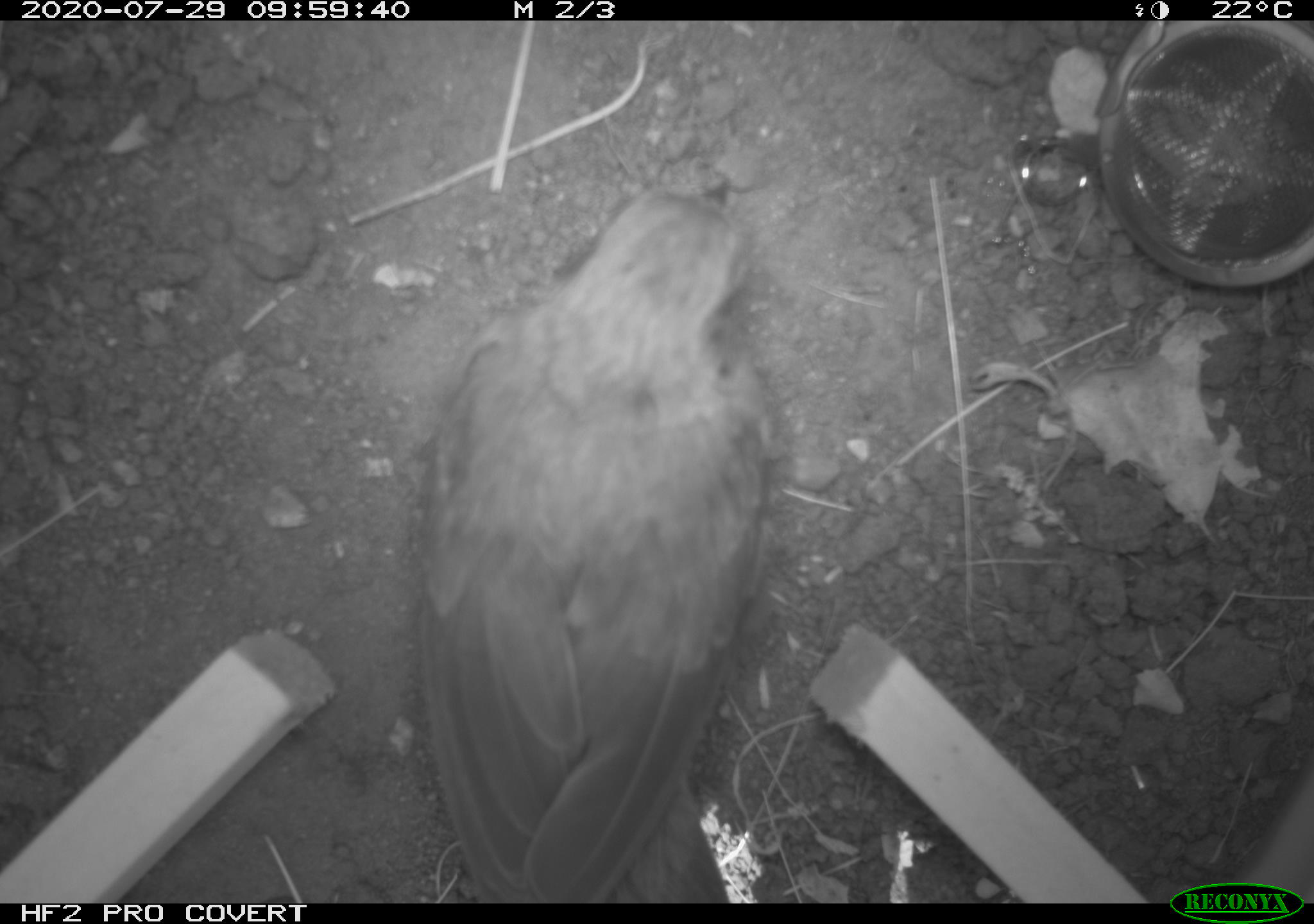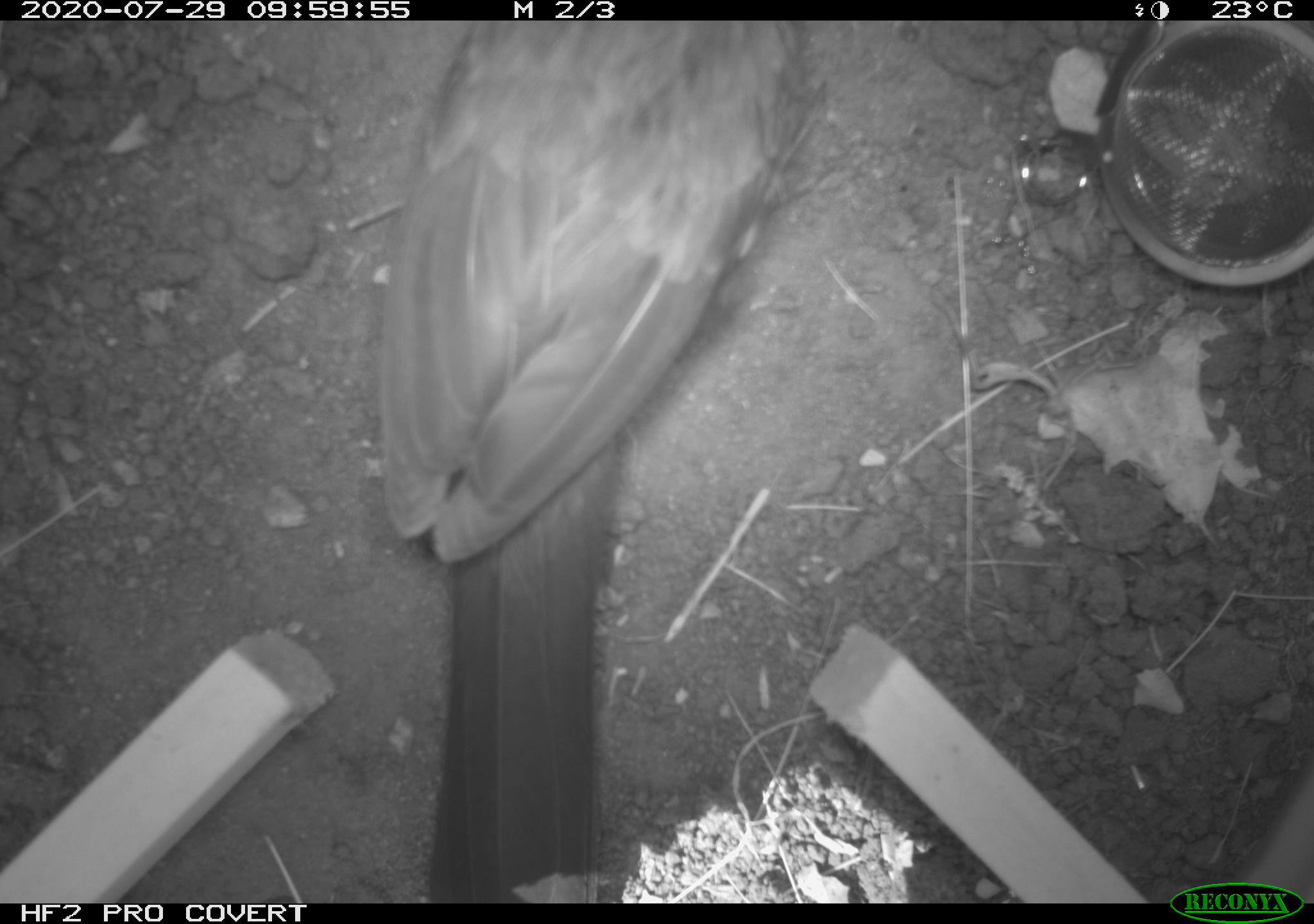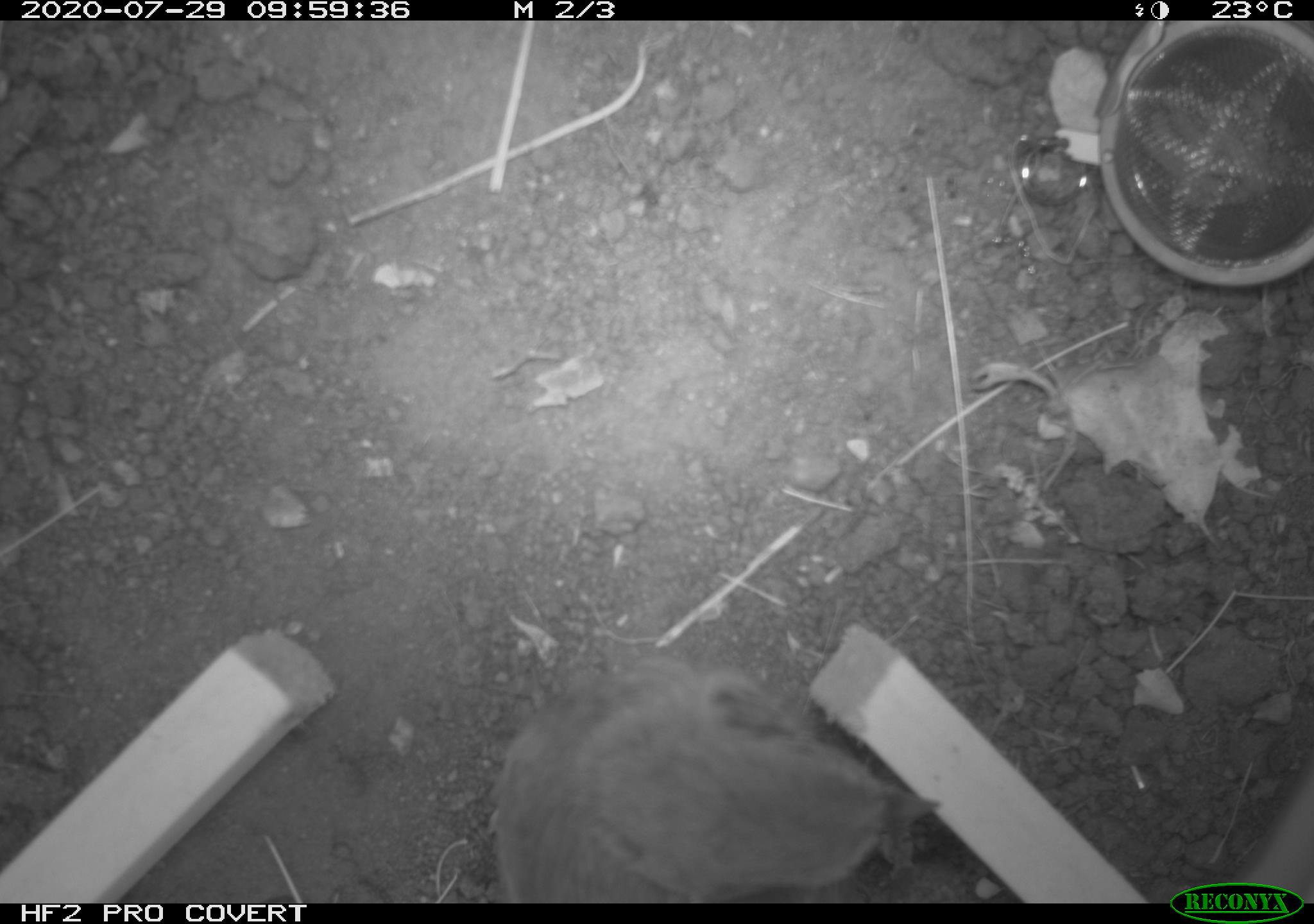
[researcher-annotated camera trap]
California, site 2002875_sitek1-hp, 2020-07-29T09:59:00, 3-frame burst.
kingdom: Animalia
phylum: Chordata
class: Aves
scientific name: Aves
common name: bird